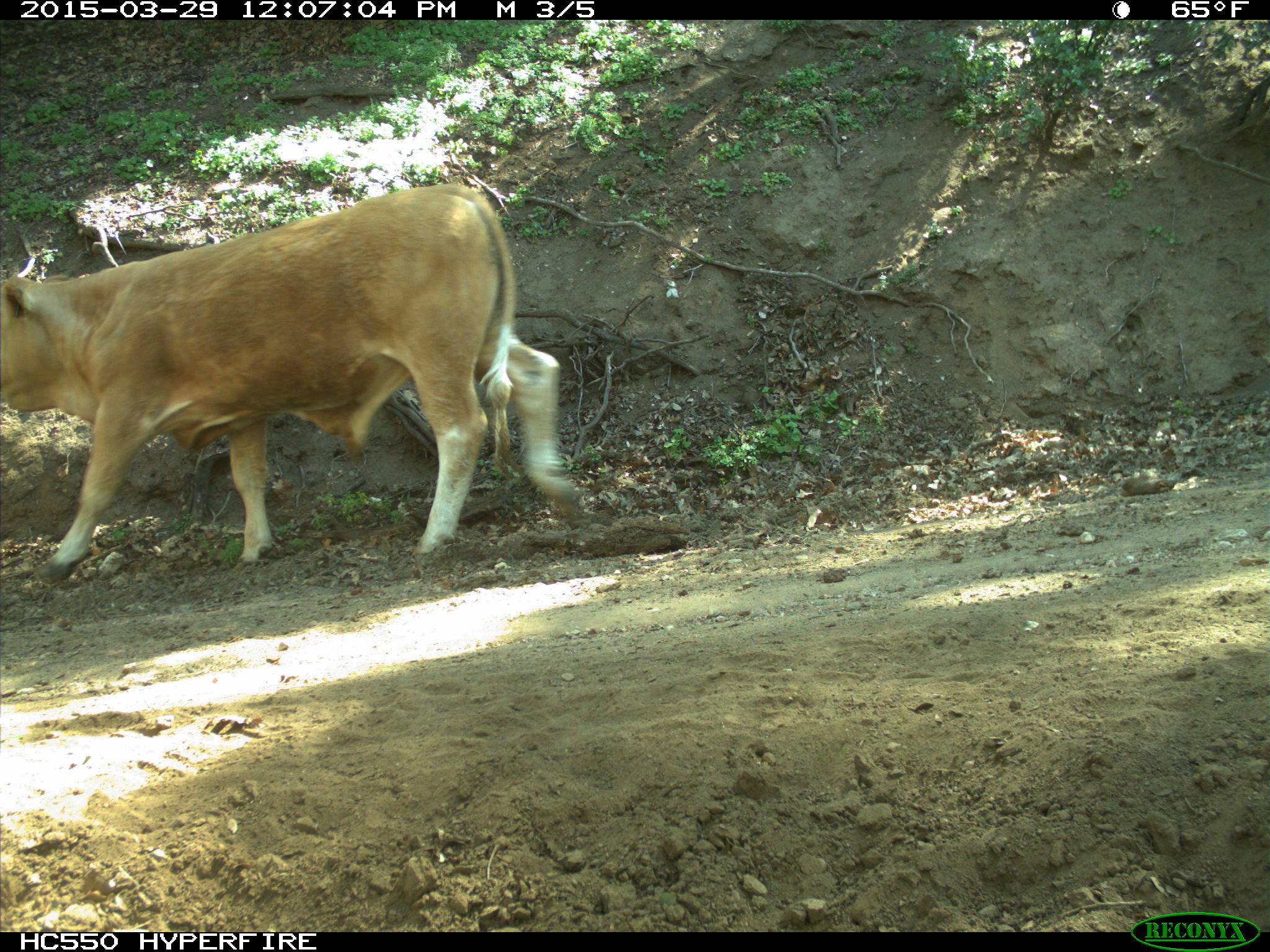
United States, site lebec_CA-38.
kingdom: Animalia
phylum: Chordata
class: Mammalia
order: Artiodactyla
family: Bovidae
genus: Bos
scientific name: Bos taurus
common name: domestic cow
Bos taurus (domestic cow).